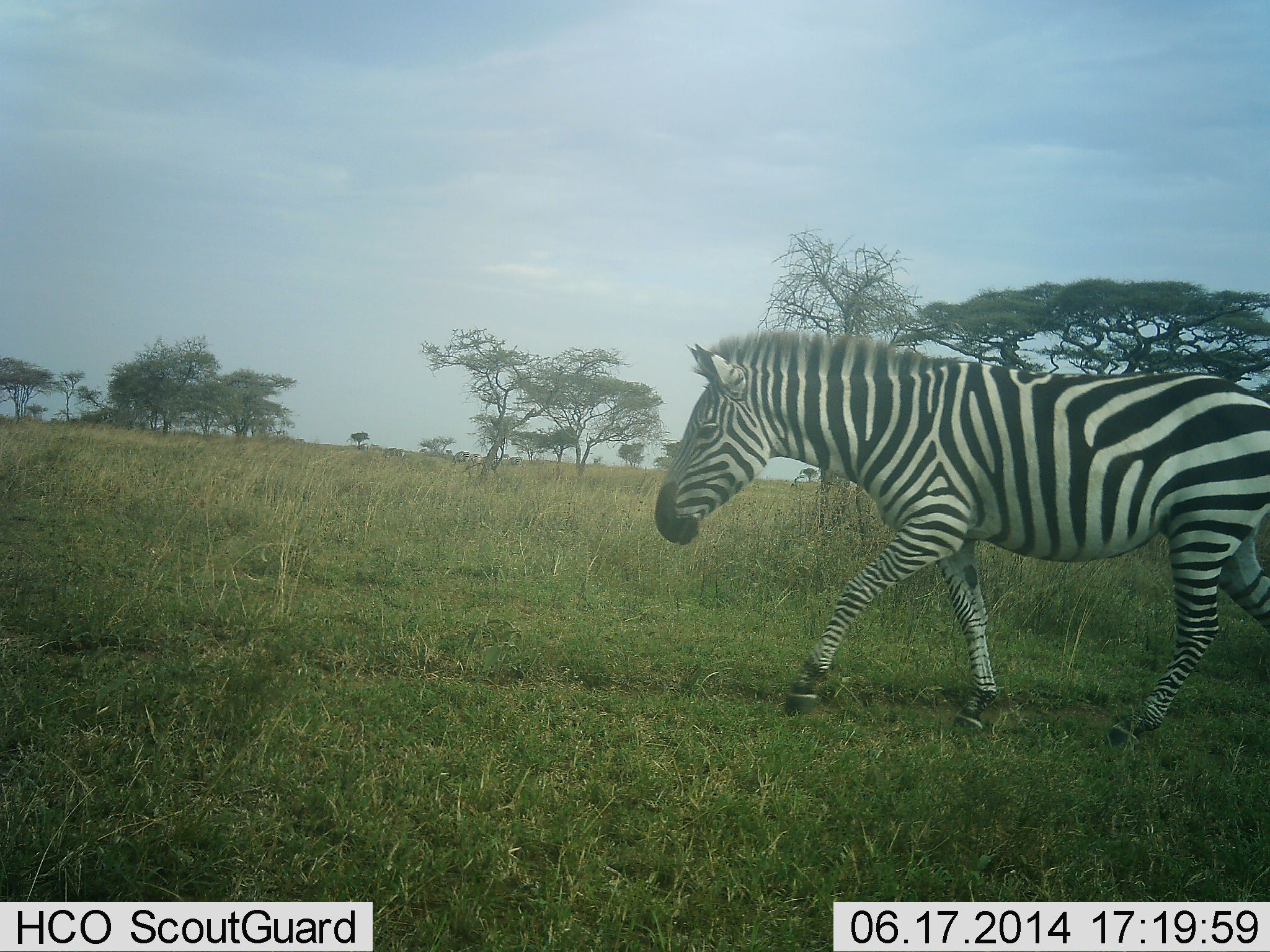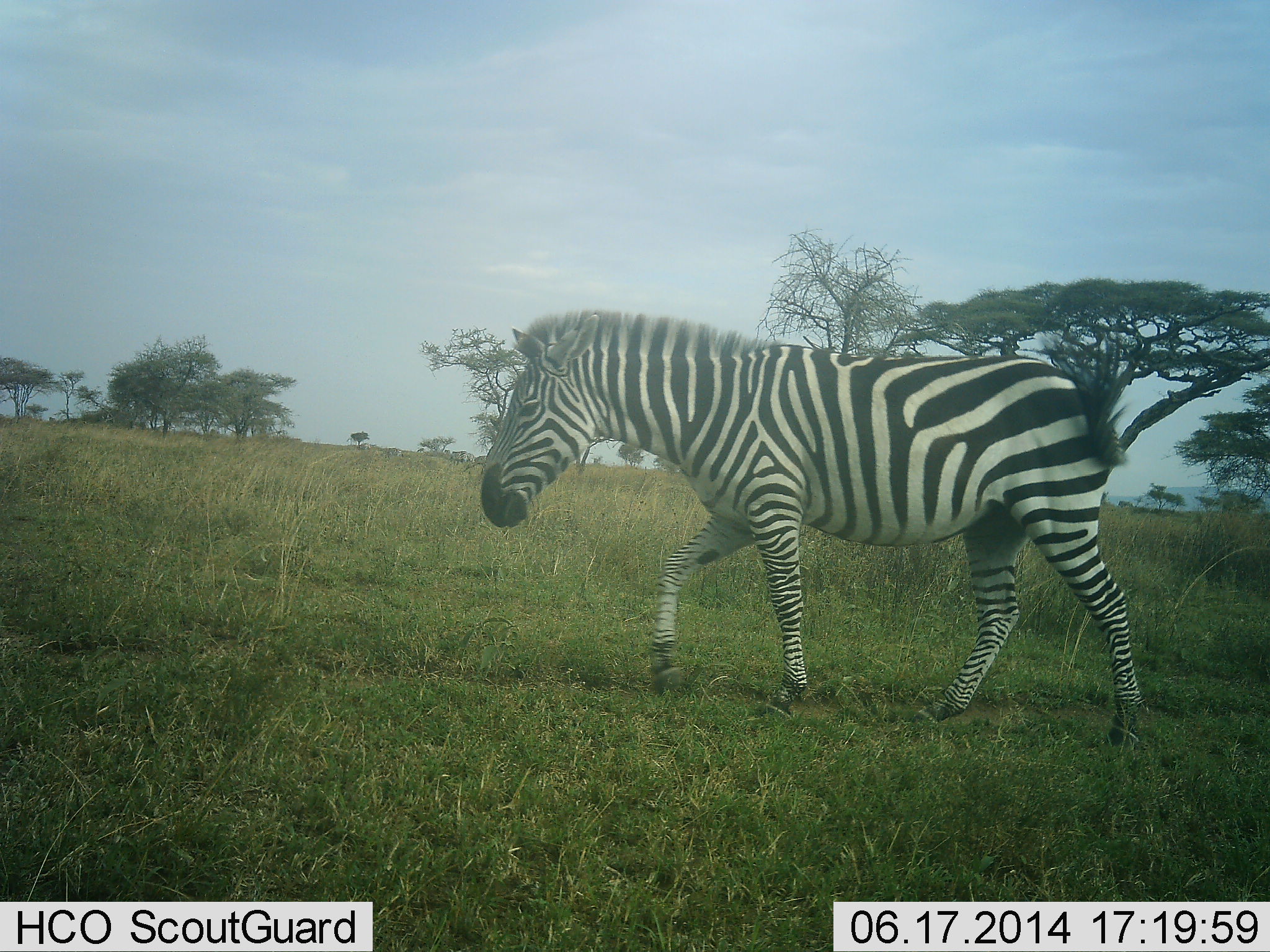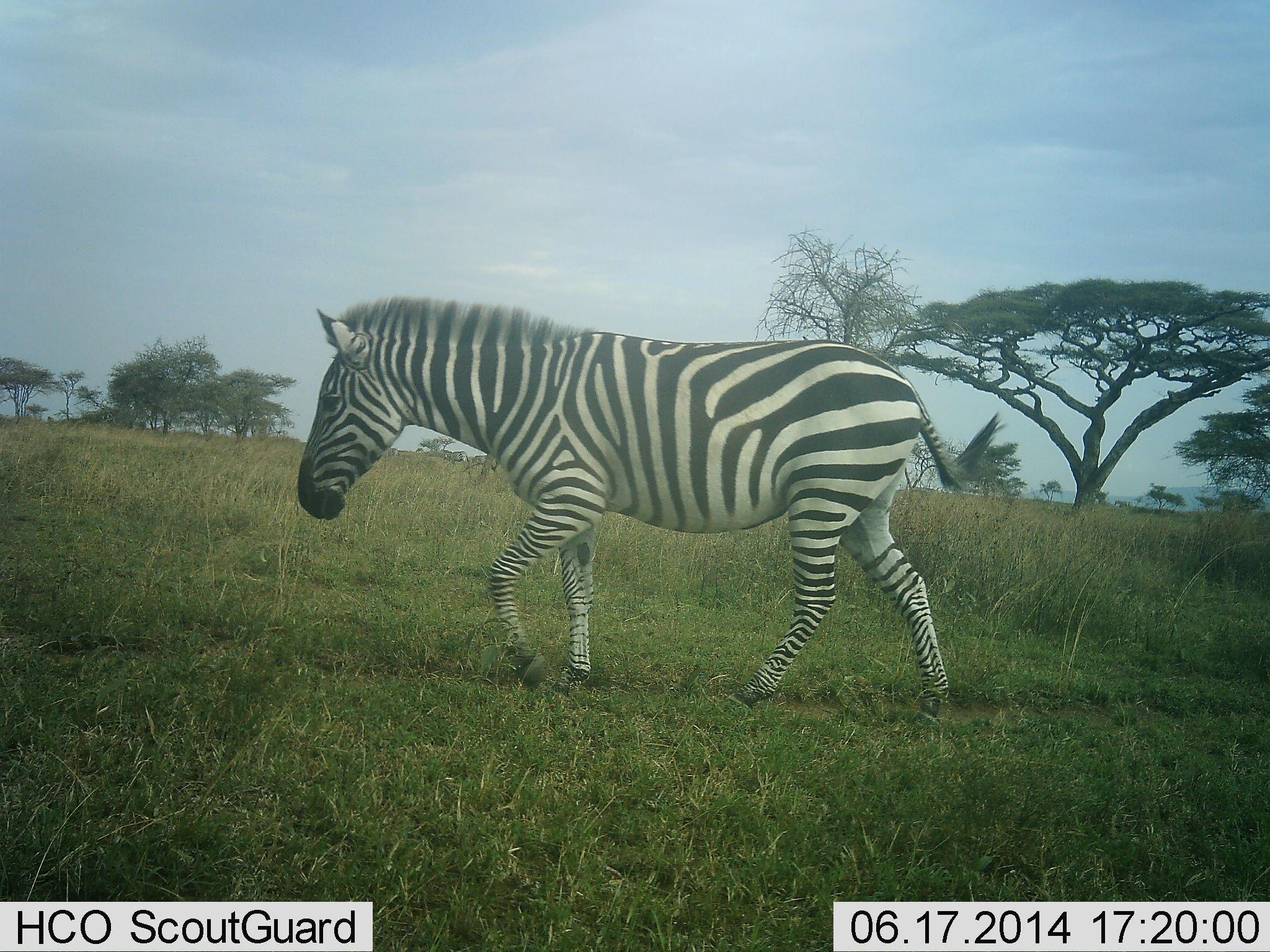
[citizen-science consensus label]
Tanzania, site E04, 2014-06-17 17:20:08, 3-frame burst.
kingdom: Animalia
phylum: Chordata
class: Mammalia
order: Perissodactyla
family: Equidae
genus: Equus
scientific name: Equus quagga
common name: plains zebra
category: zebra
Zebra (plains zebra) (Equus quagga), count 1. Behavior (volunteer vote fractions): standing 0%, resting 0%, moving 100%, interacting 0%. Young present (vote fraction): 0%. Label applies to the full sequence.